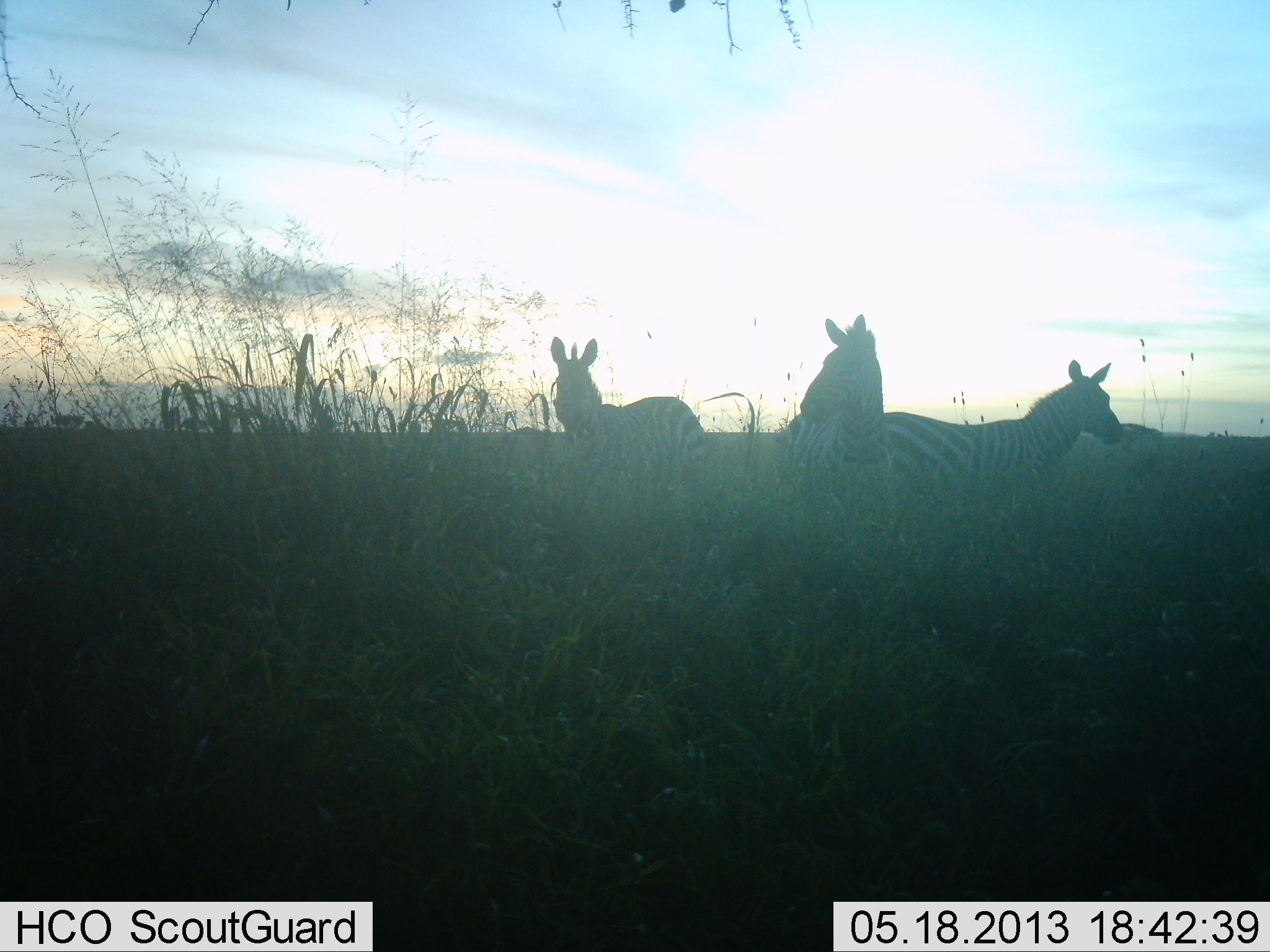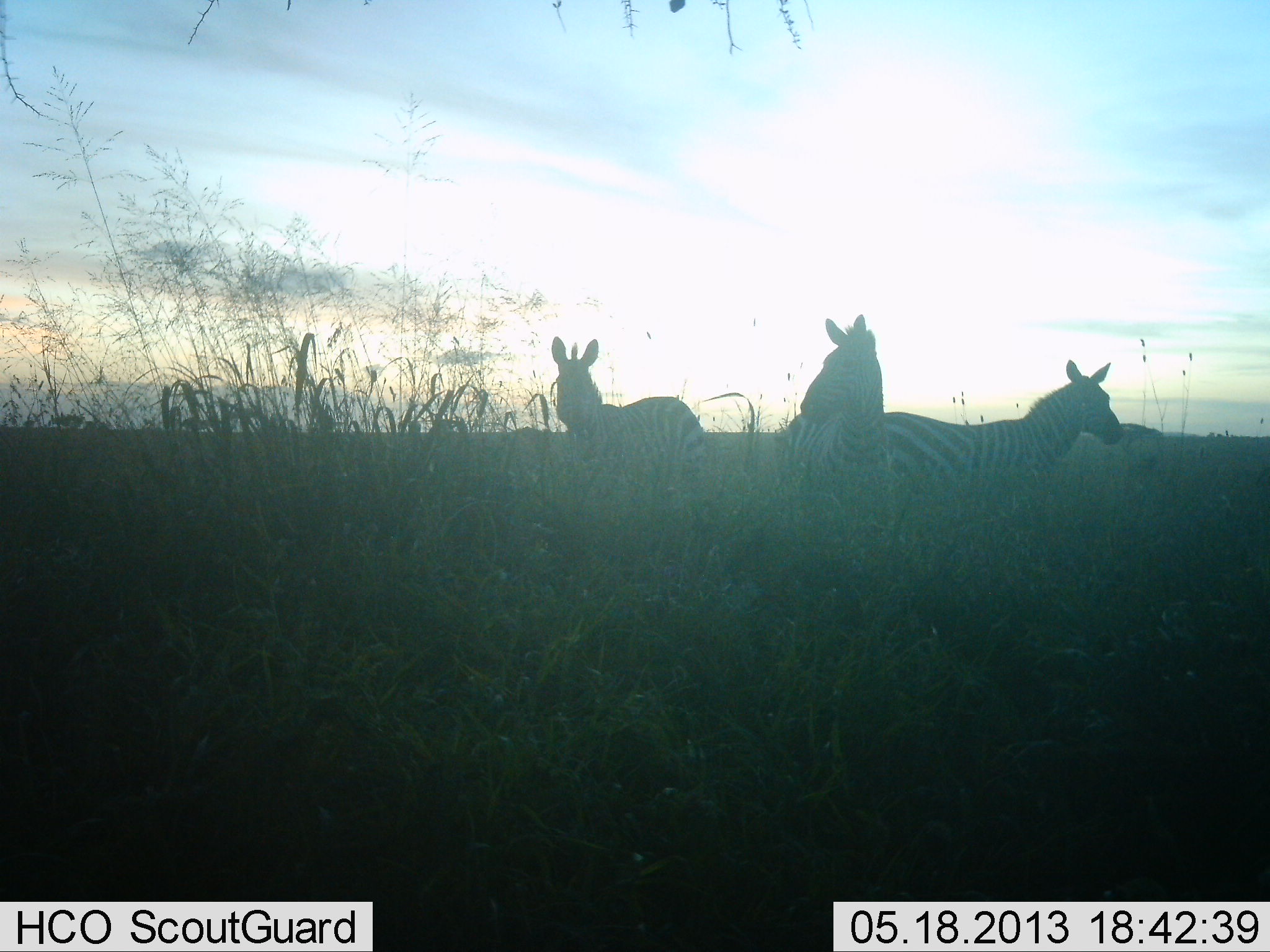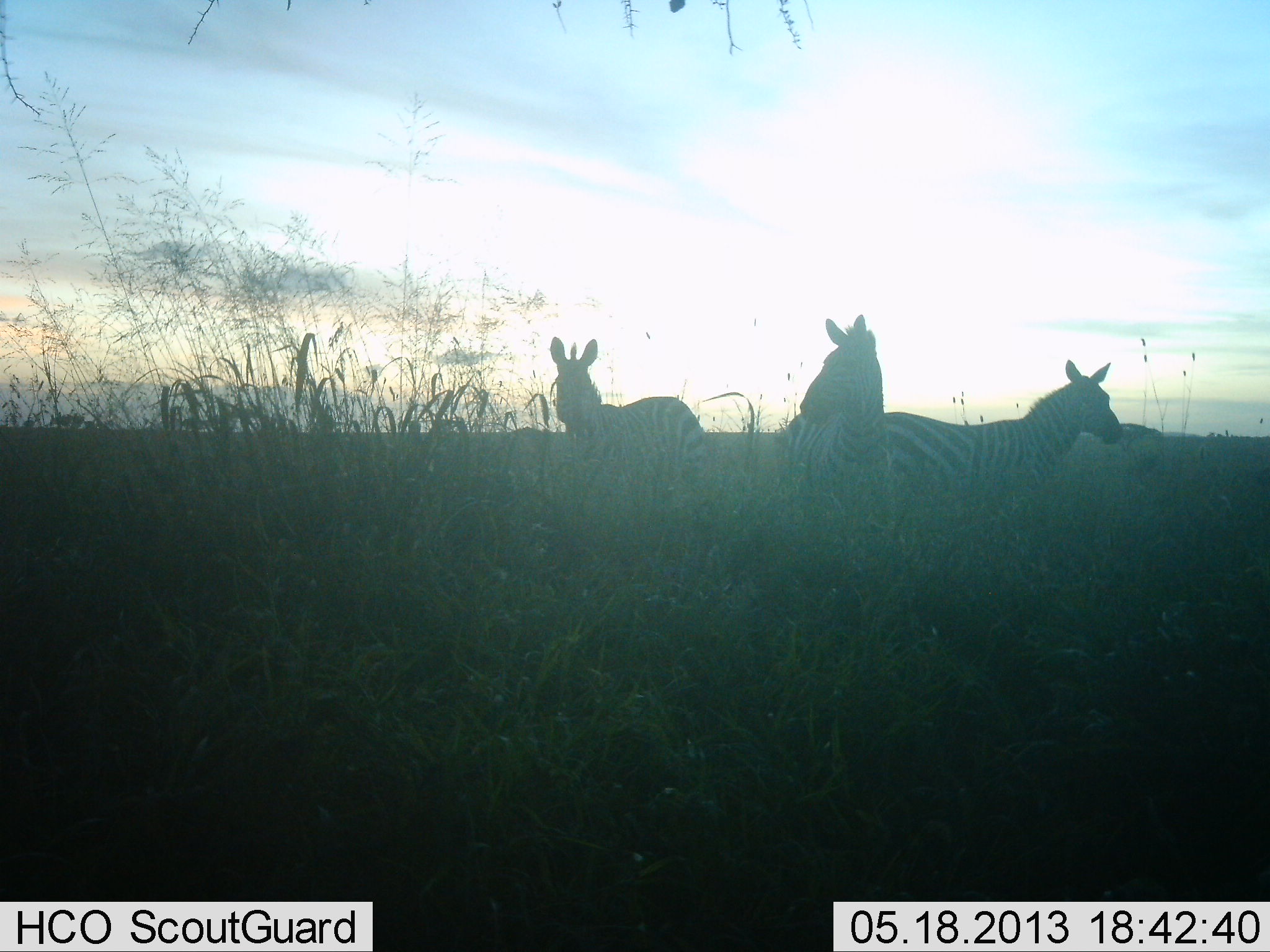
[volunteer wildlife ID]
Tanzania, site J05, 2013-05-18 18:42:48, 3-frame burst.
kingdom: Animalia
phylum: Chordata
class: Mammalia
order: Perissodactyla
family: Equidae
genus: Equus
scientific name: Equus quagga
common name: plains zebra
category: zebra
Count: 3.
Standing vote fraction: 100%.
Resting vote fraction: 0%.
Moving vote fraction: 0%.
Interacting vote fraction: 0%.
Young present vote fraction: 0%.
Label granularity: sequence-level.